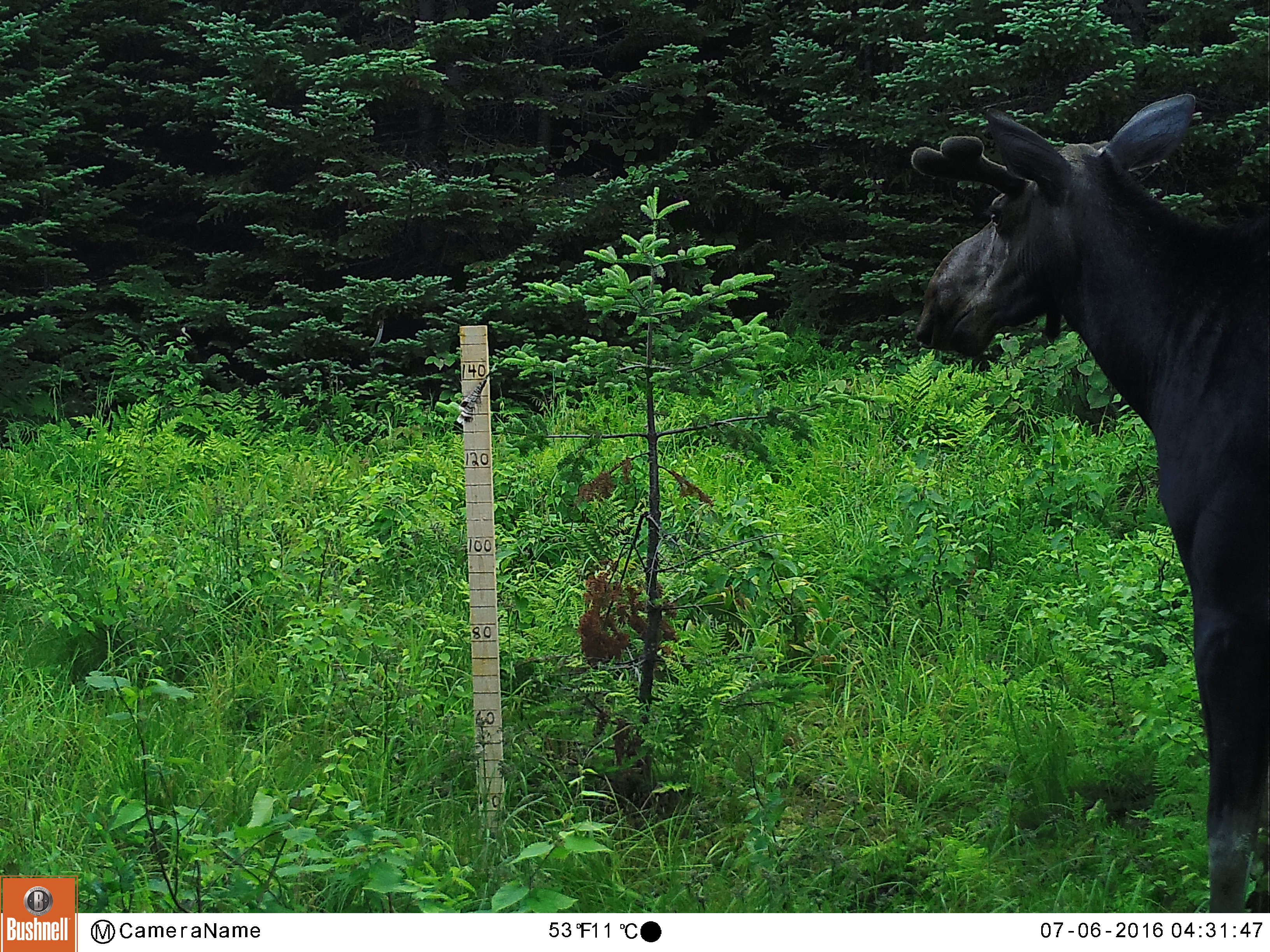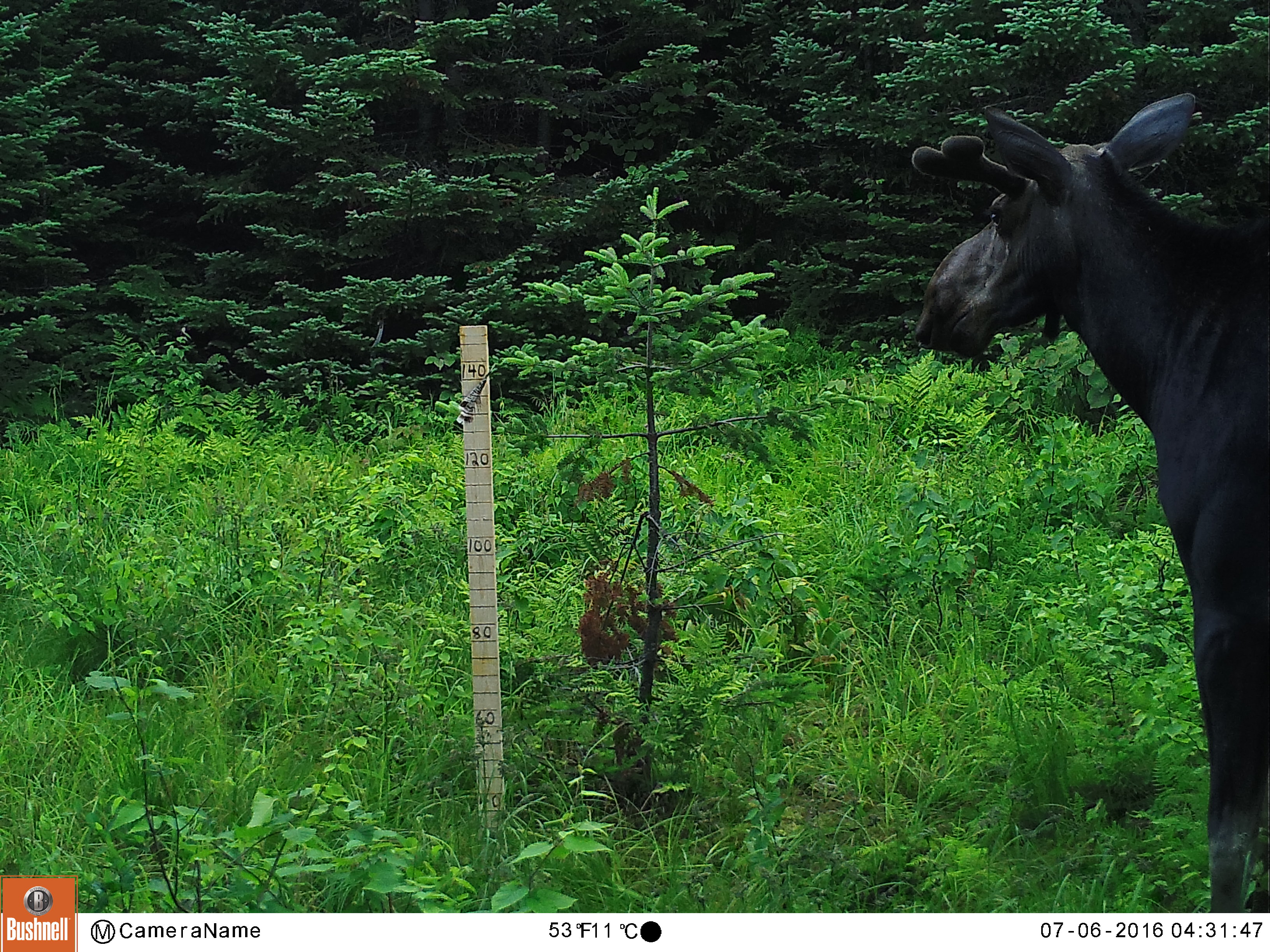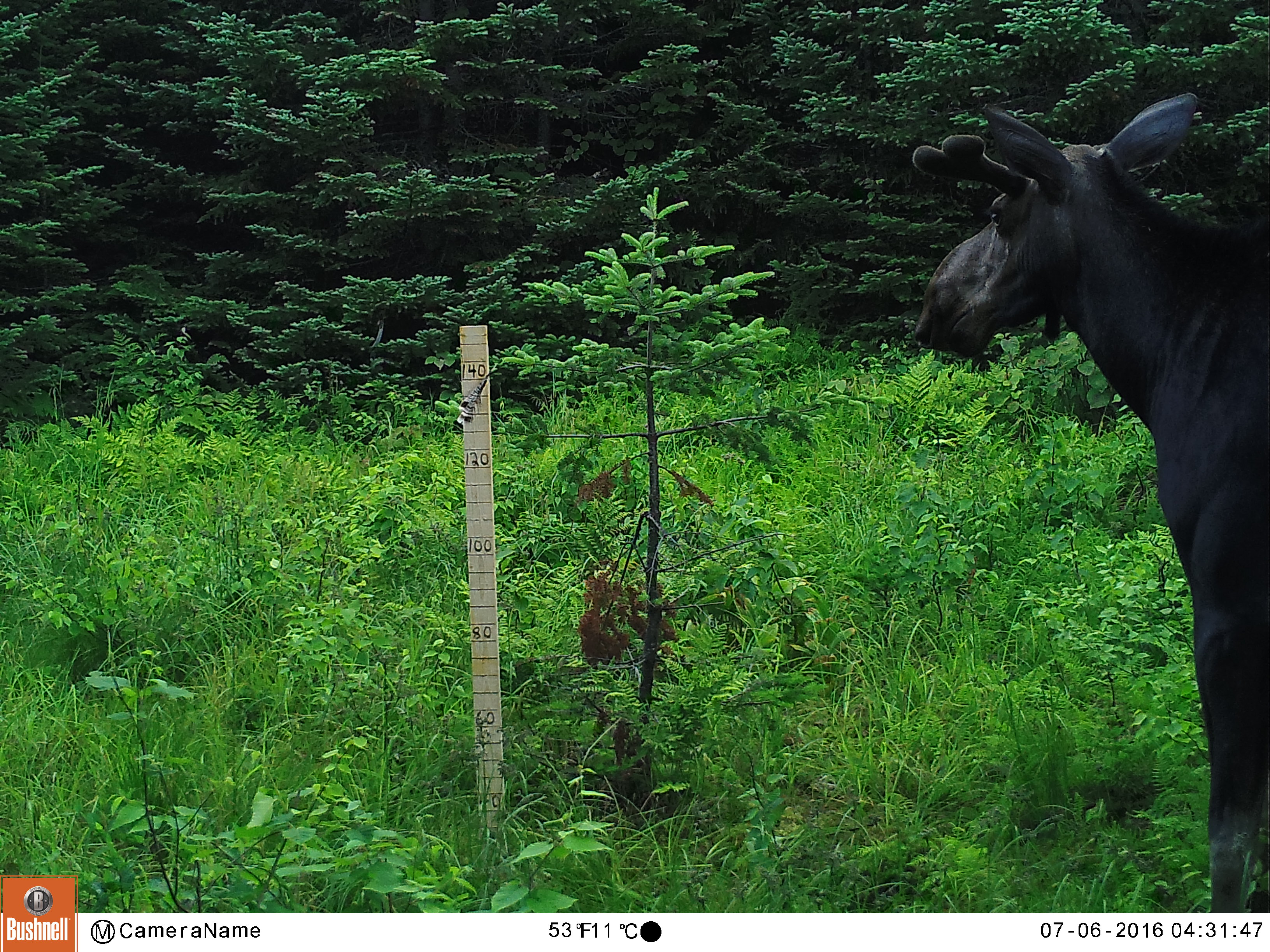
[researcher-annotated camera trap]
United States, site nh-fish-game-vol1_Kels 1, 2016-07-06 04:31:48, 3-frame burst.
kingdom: Animalia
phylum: Chordata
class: Mammalia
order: Artiodactyla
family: Cervidae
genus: Alces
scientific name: Alces alces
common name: moose